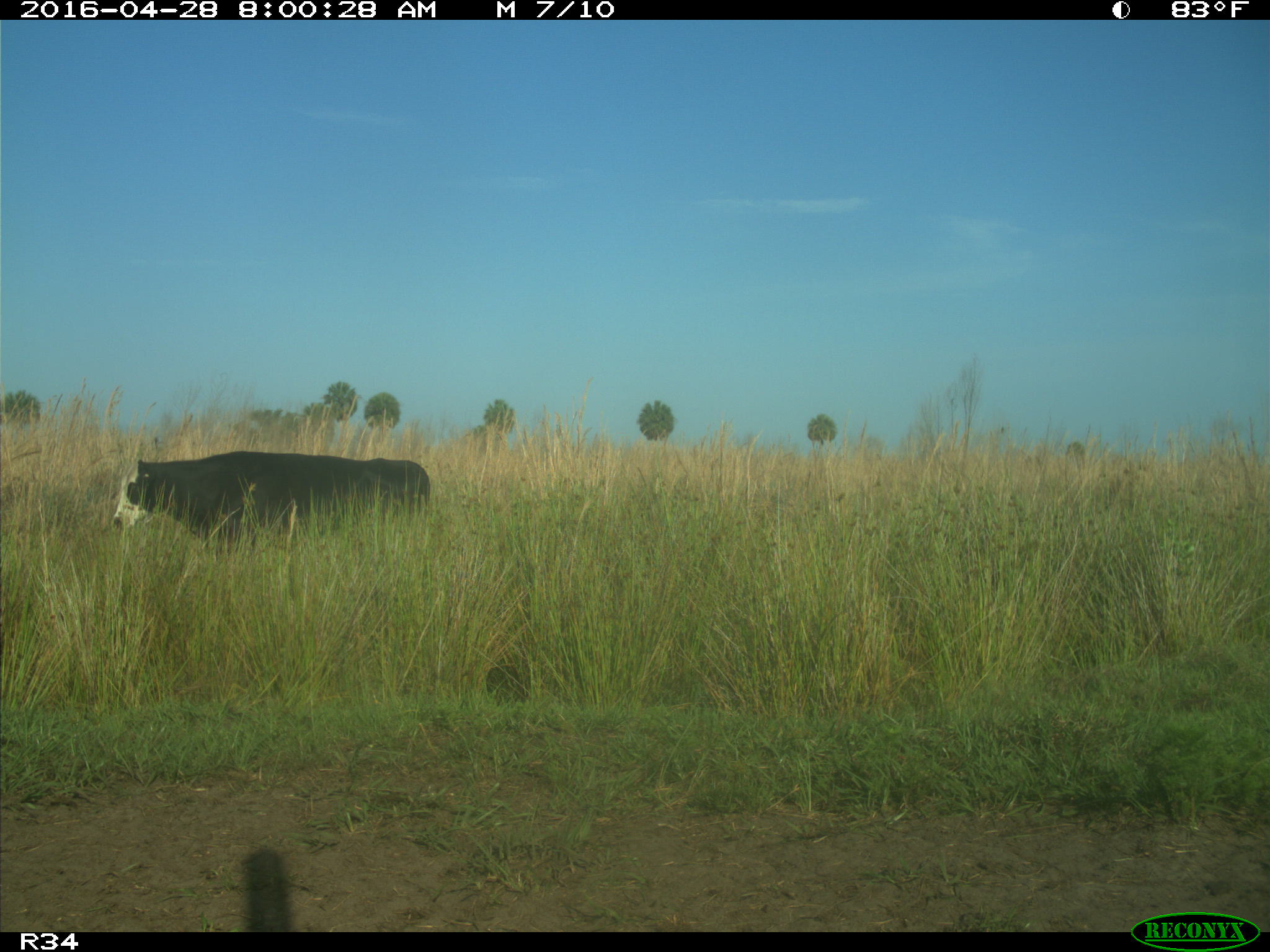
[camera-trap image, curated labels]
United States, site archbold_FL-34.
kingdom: Animalia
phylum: Chordata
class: Mammalia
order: Artiodactyla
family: Bovidae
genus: Bos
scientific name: Bos taurus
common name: domestic cow